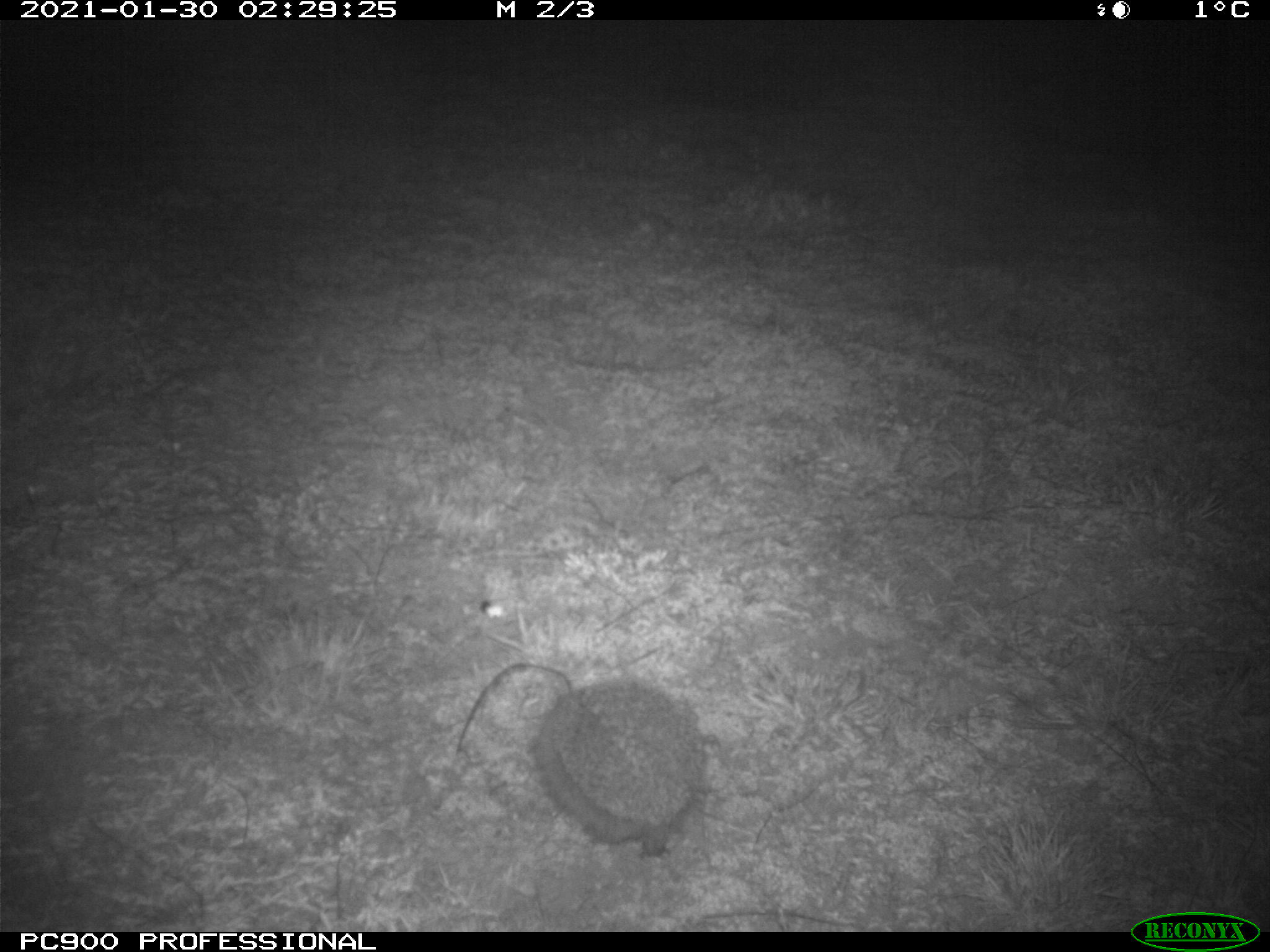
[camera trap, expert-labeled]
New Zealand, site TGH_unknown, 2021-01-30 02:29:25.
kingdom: Animalia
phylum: Chordata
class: Mammalia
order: Eulipotyphla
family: Erinaceidae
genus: Erinaceus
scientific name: Erinaceus europaeus europaeus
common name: european hedgehog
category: hedgehog